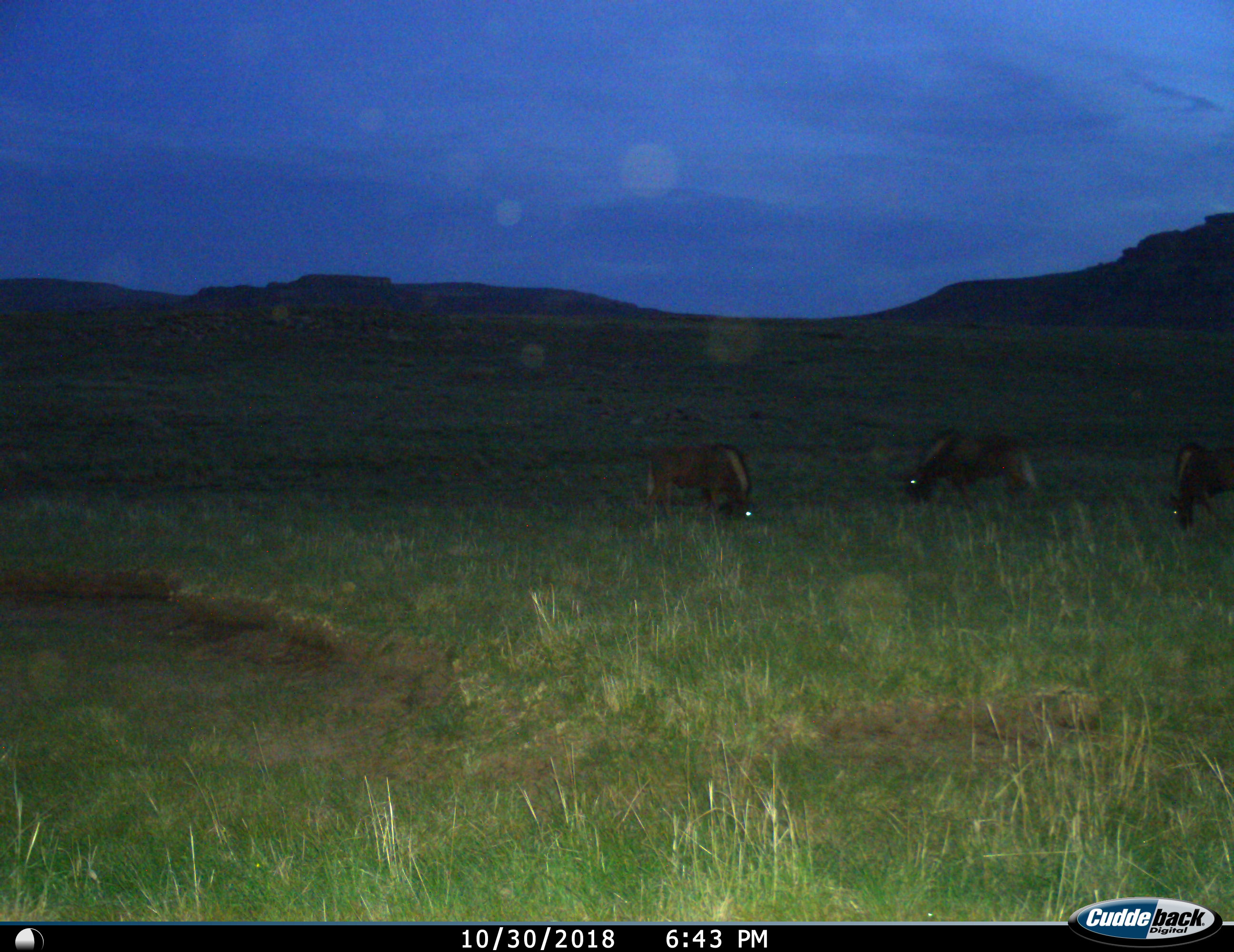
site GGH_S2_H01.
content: unidentified animal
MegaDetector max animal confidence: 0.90